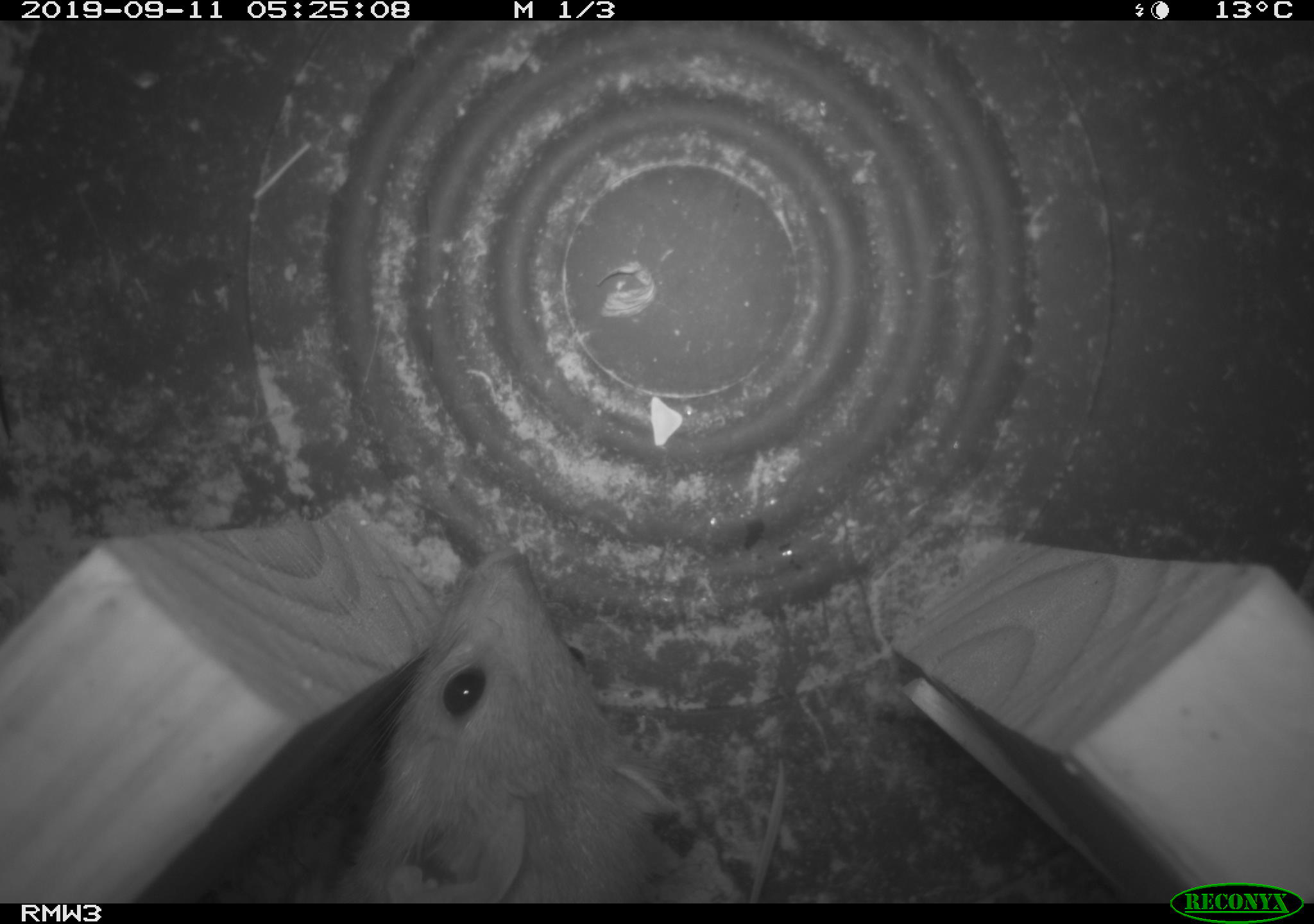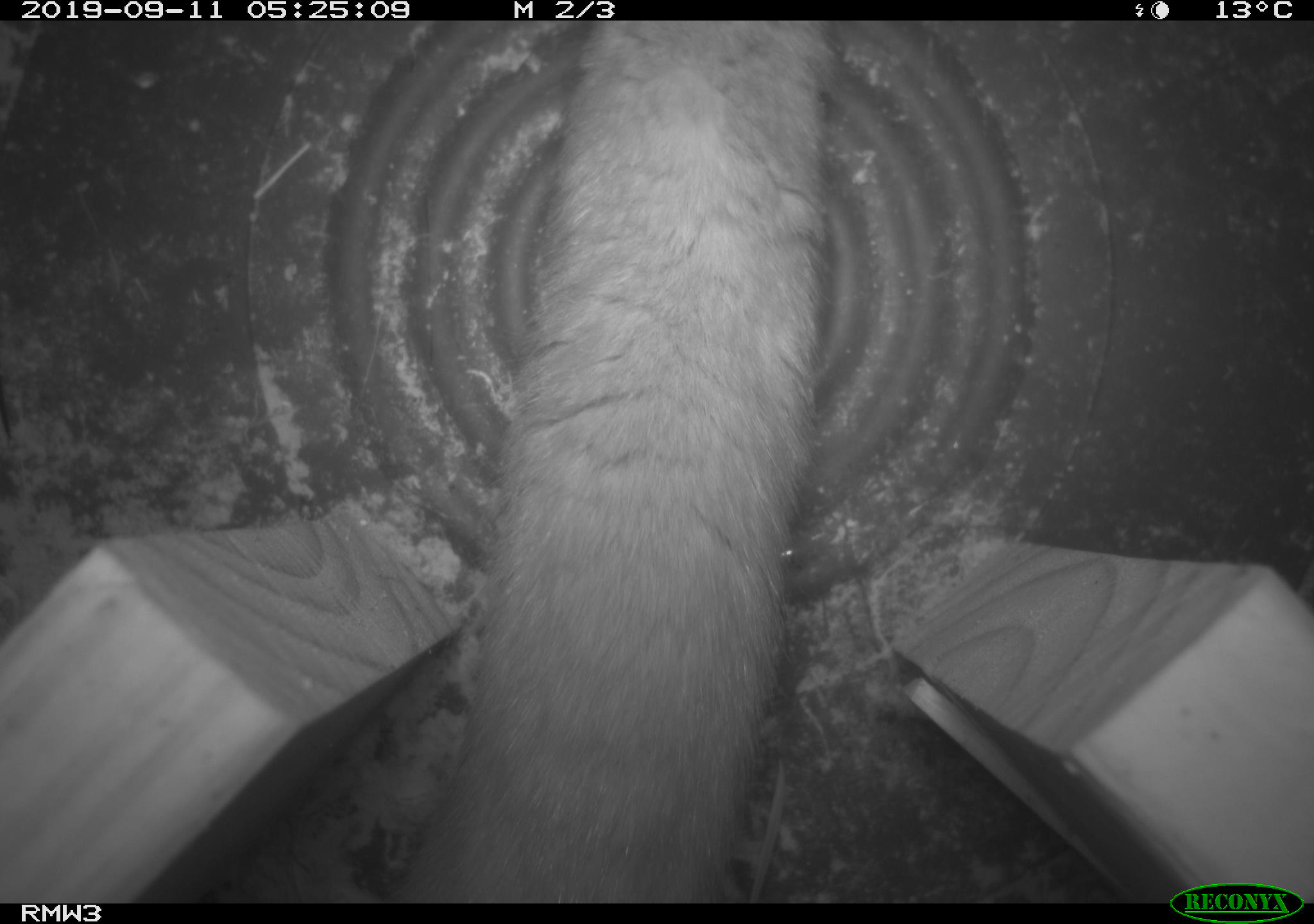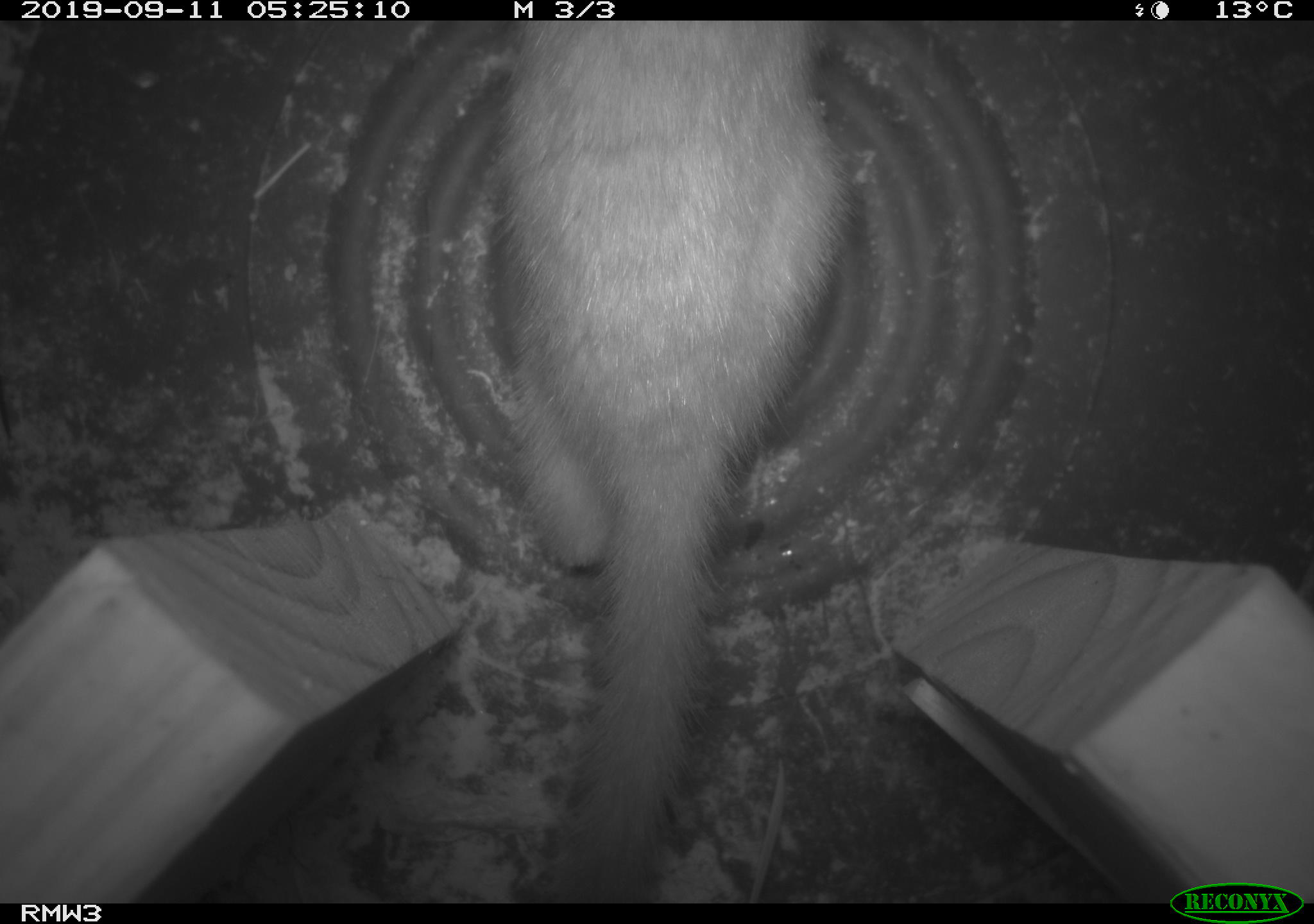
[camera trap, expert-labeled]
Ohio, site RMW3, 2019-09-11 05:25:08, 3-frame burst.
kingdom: Animalia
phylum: Chordata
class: Mammalia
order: Carnivora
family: Mustelidae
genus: Neogale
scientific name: Neogale frenata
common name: long-tailed weasel